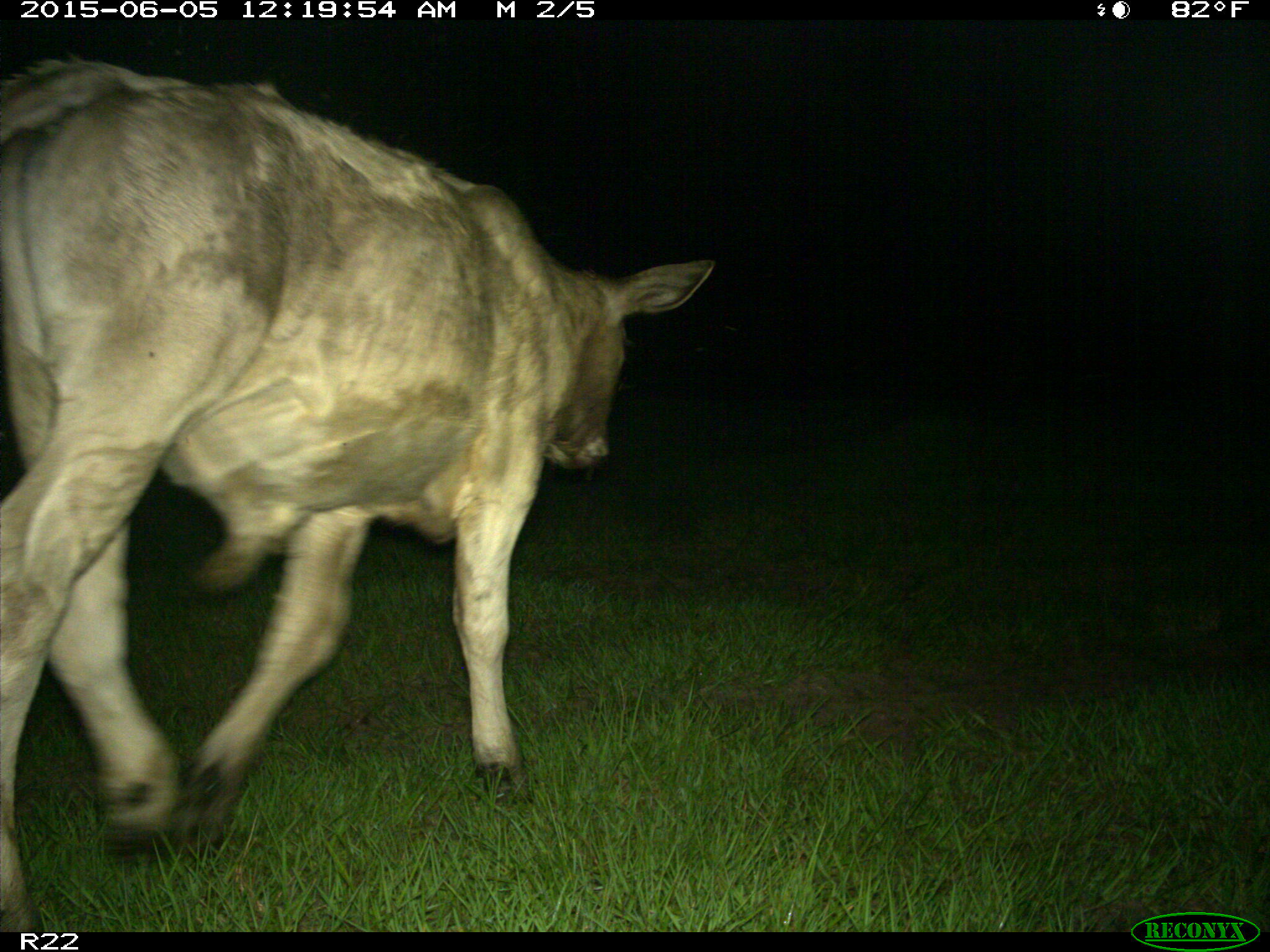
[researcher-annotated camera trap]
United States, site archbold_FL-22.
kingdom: Animalia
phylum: Chordata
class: Mammalia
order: Artiodactyla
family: Bovidae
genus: Bos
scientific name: Bos taurus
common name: domestic cow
Bos taurus (domestic cow).